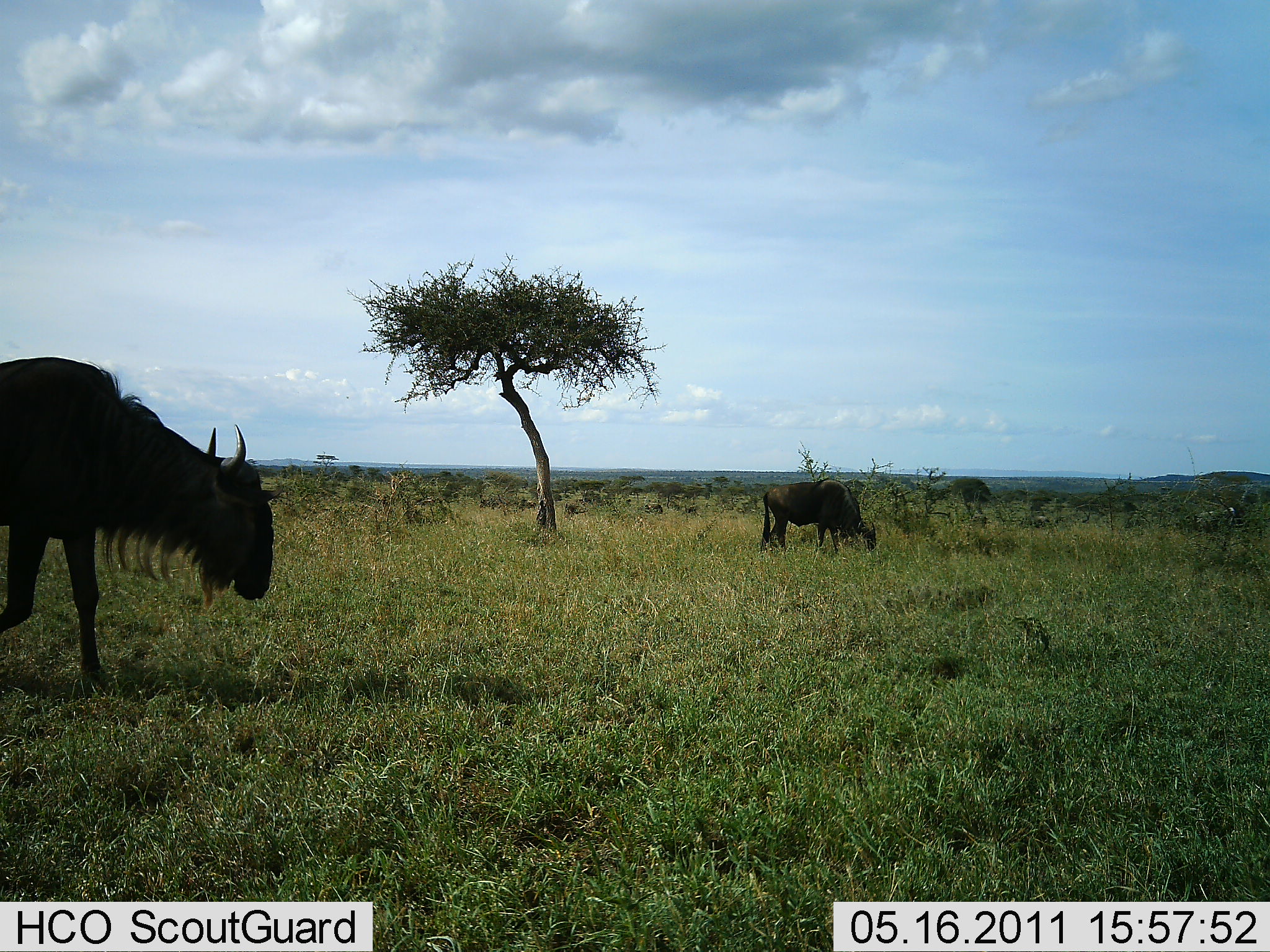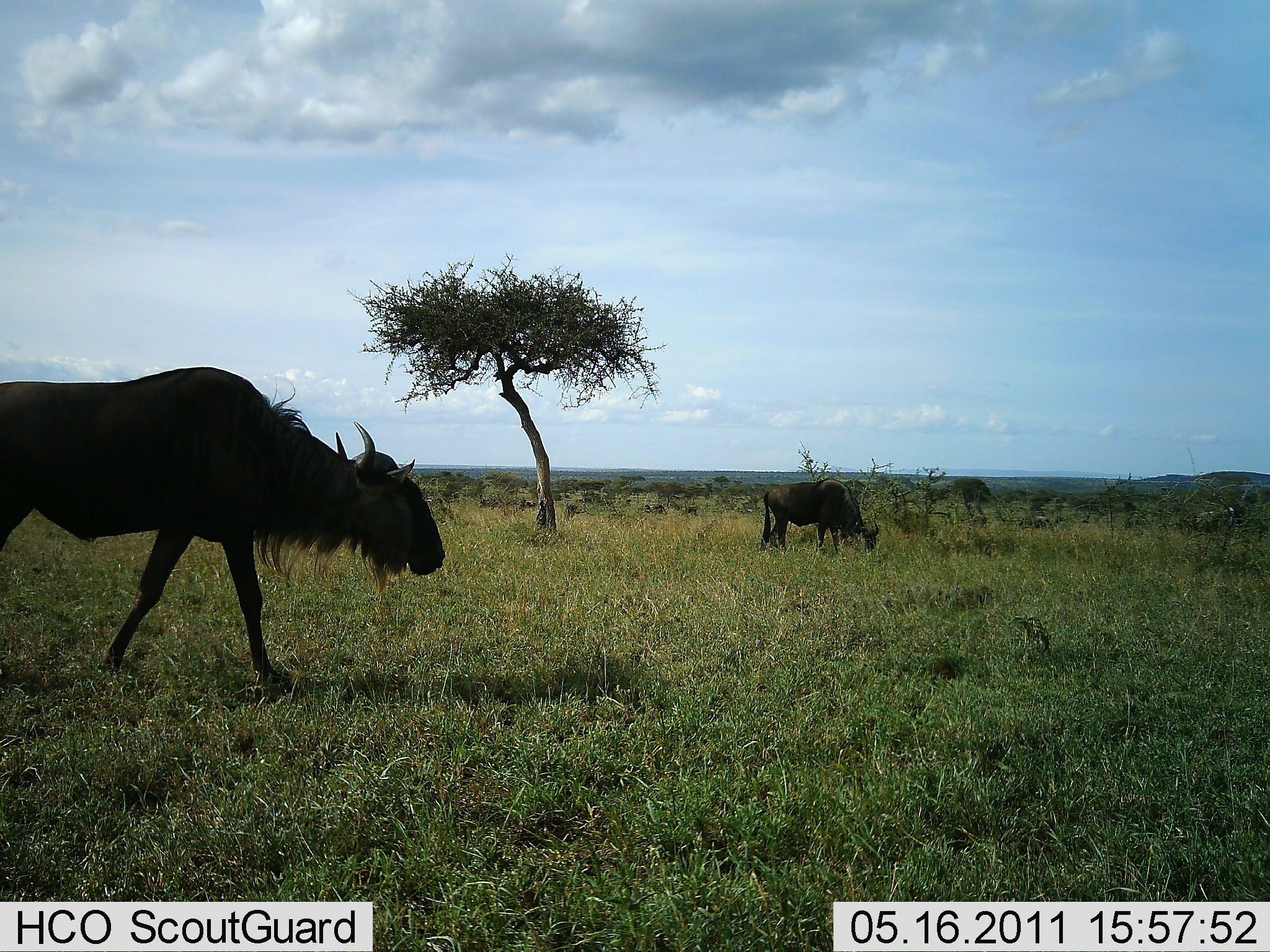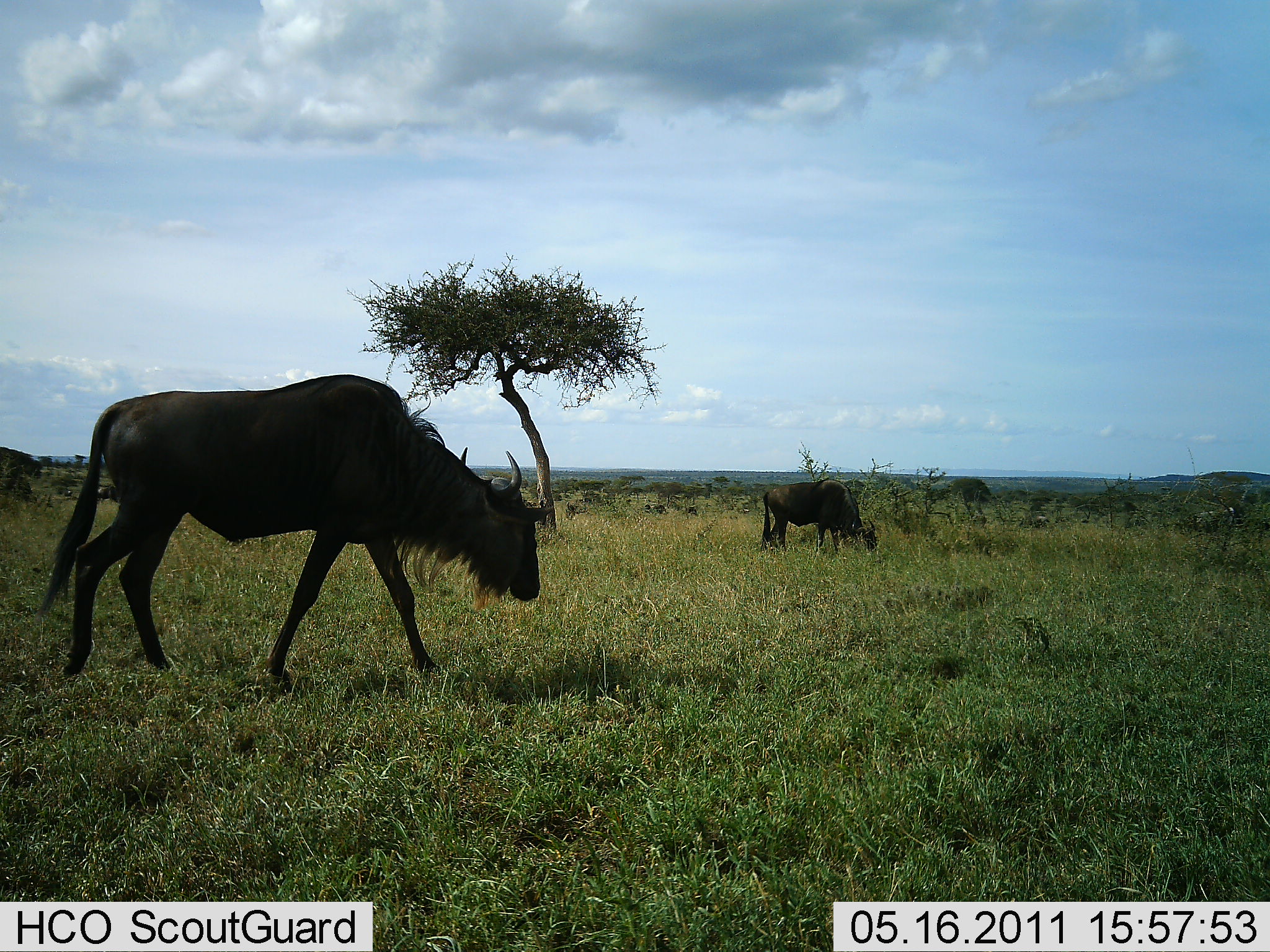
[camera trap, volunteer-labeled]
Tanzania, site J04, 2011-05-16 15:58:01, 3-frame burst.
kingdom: Animalia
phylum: Chordata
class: Mammalia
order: Artiodactyla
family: Bovidae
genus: Connochaetes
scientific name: Connochaetes taurinus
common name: blue wildebeest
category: wildebeest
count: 2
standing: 42%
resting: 8%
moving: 75%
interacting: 0%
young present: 0%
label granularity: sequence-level